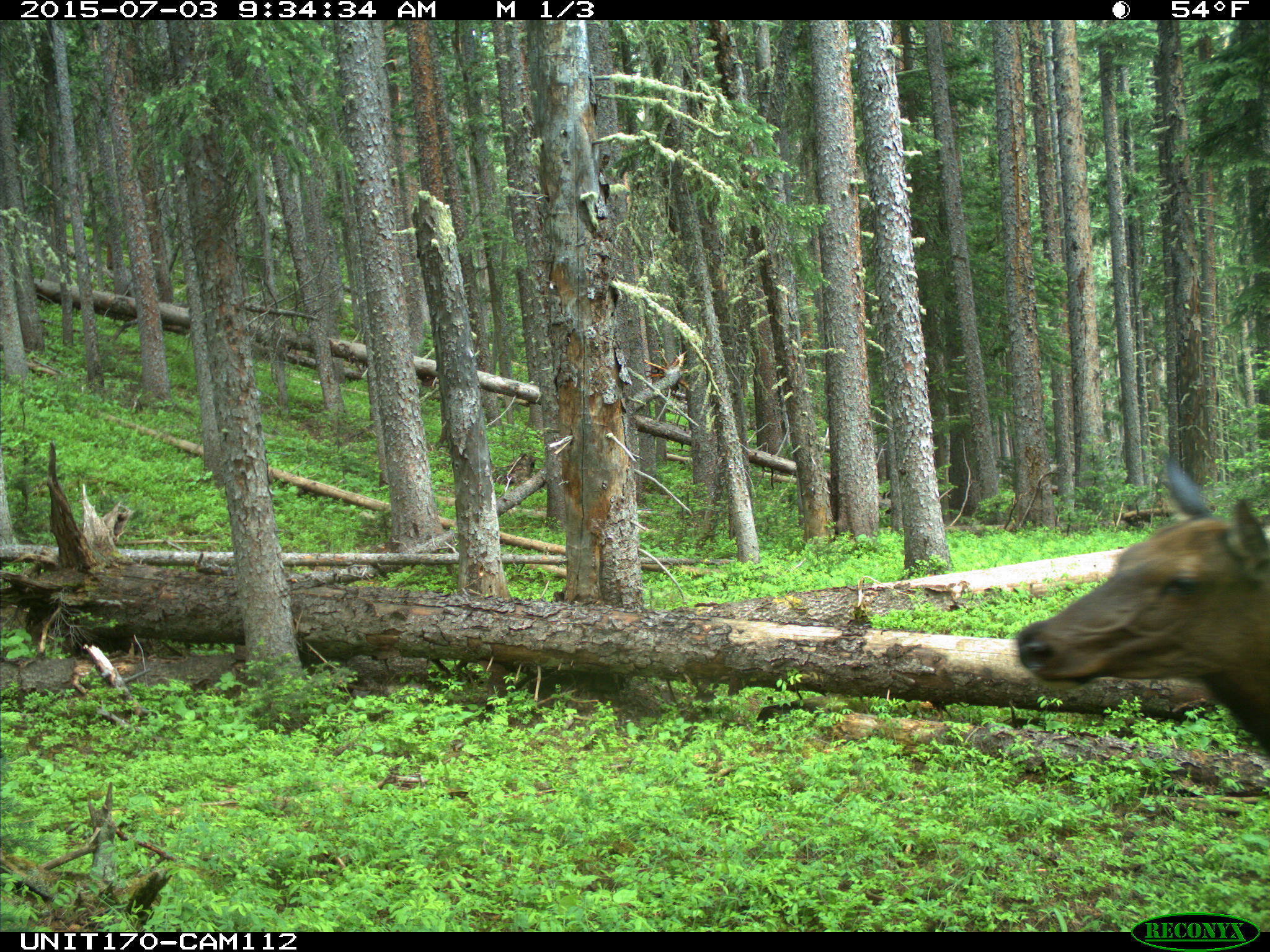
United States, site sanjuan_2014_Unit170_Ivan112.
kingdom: Animalia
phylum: Chordata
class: Mammalia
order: Artiodactyla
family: Cervidae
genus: Cervus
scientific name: Cervus elaphus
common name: red deer